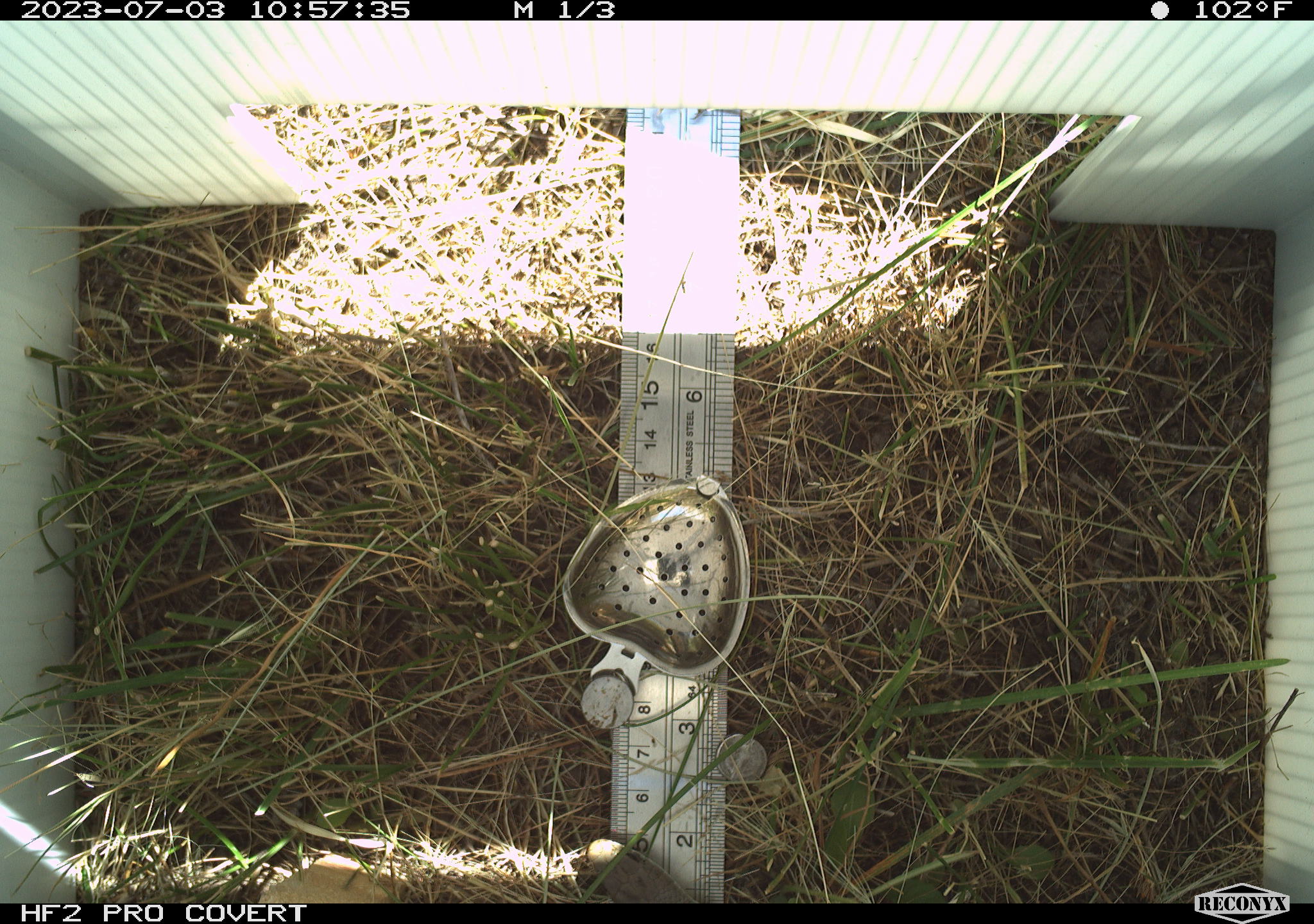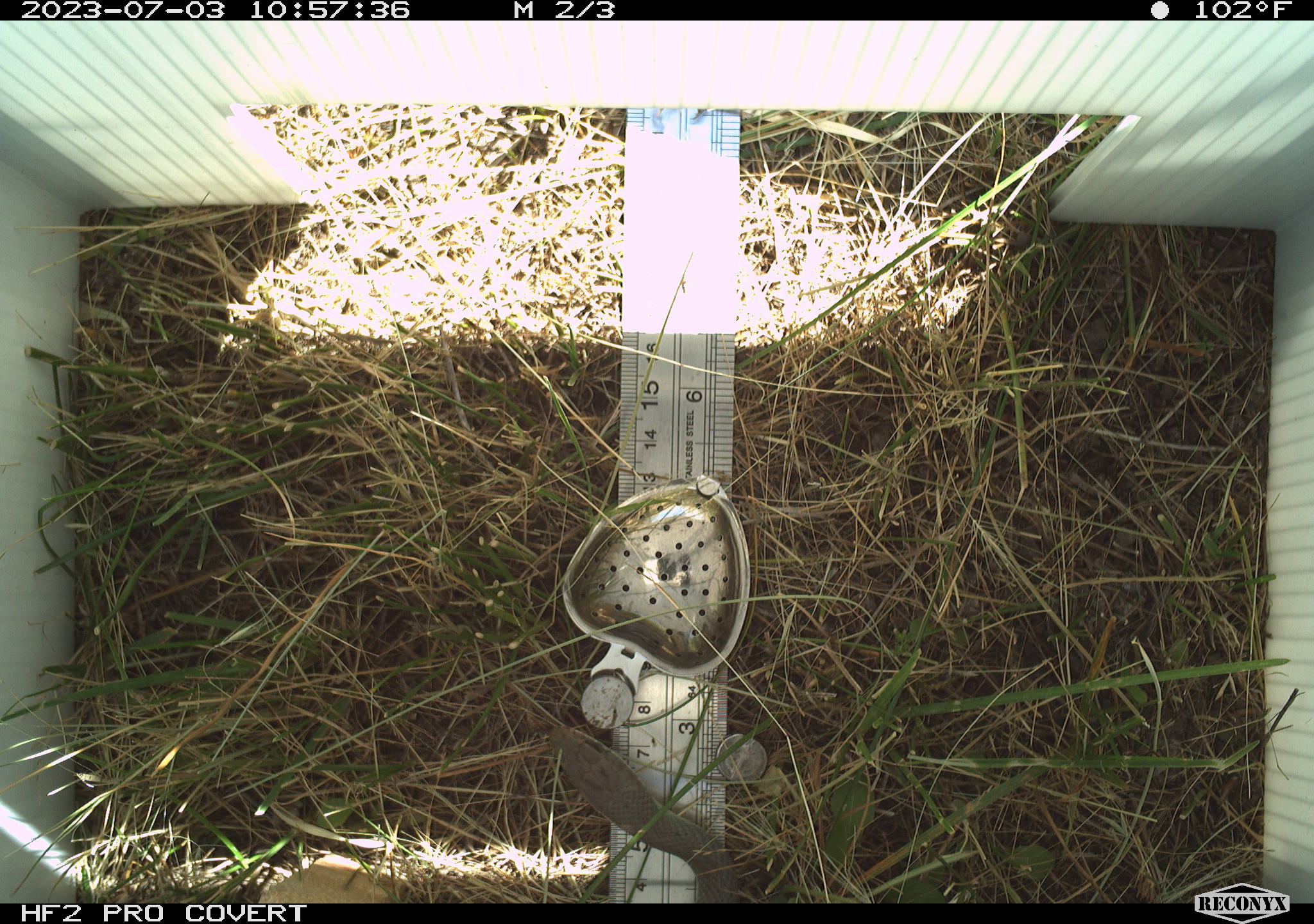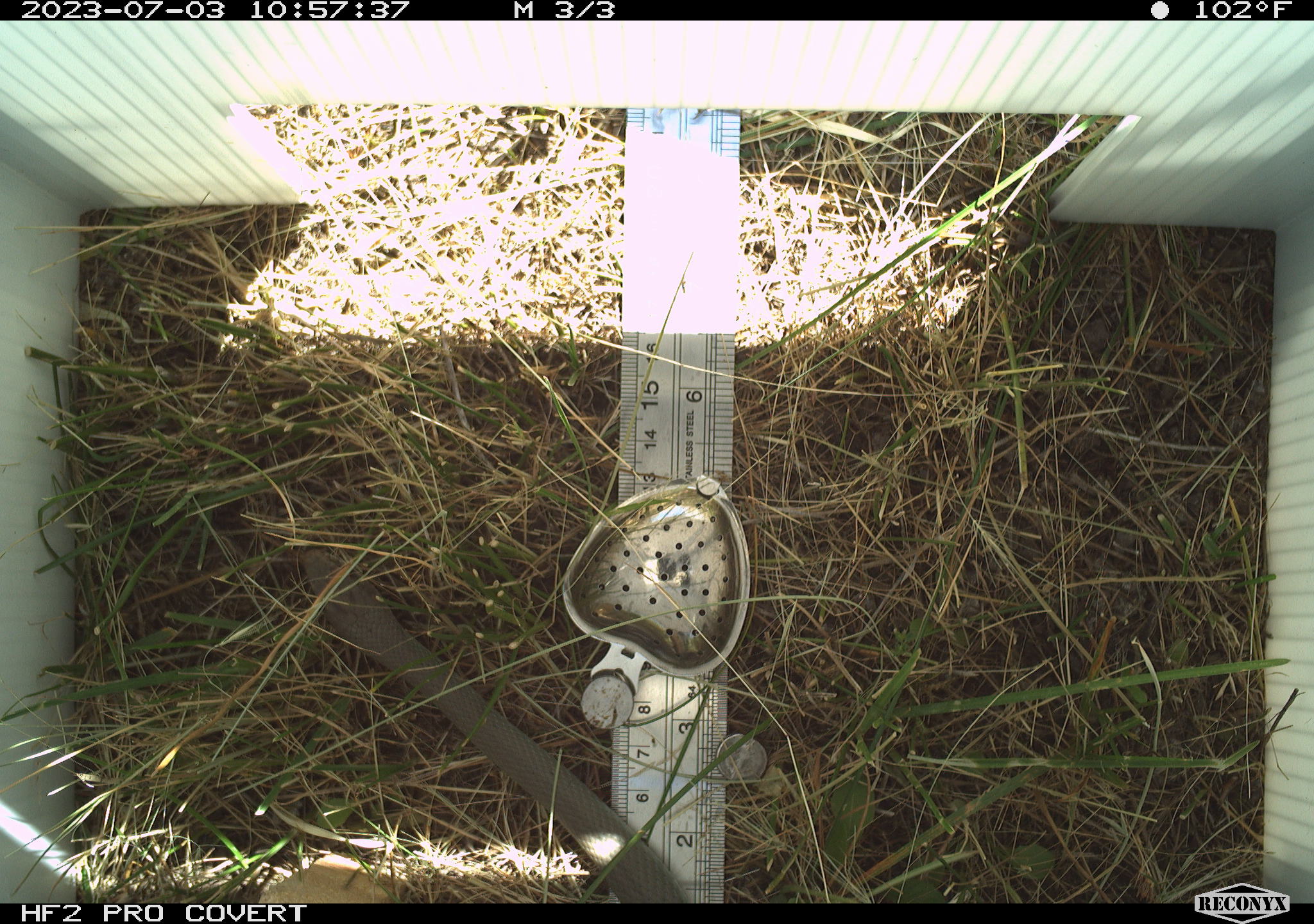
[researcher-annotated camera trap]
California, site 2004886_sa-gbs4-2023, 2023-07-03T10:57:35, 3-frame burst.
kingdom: Animalia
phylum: Chordata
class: Reptilia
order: Squamata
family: Colubridae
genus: Coluber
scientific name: Coluber constrictor mormon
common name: western yellow-bellied racer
Western yellow-bellied racer (Coluber constrictor mormon).